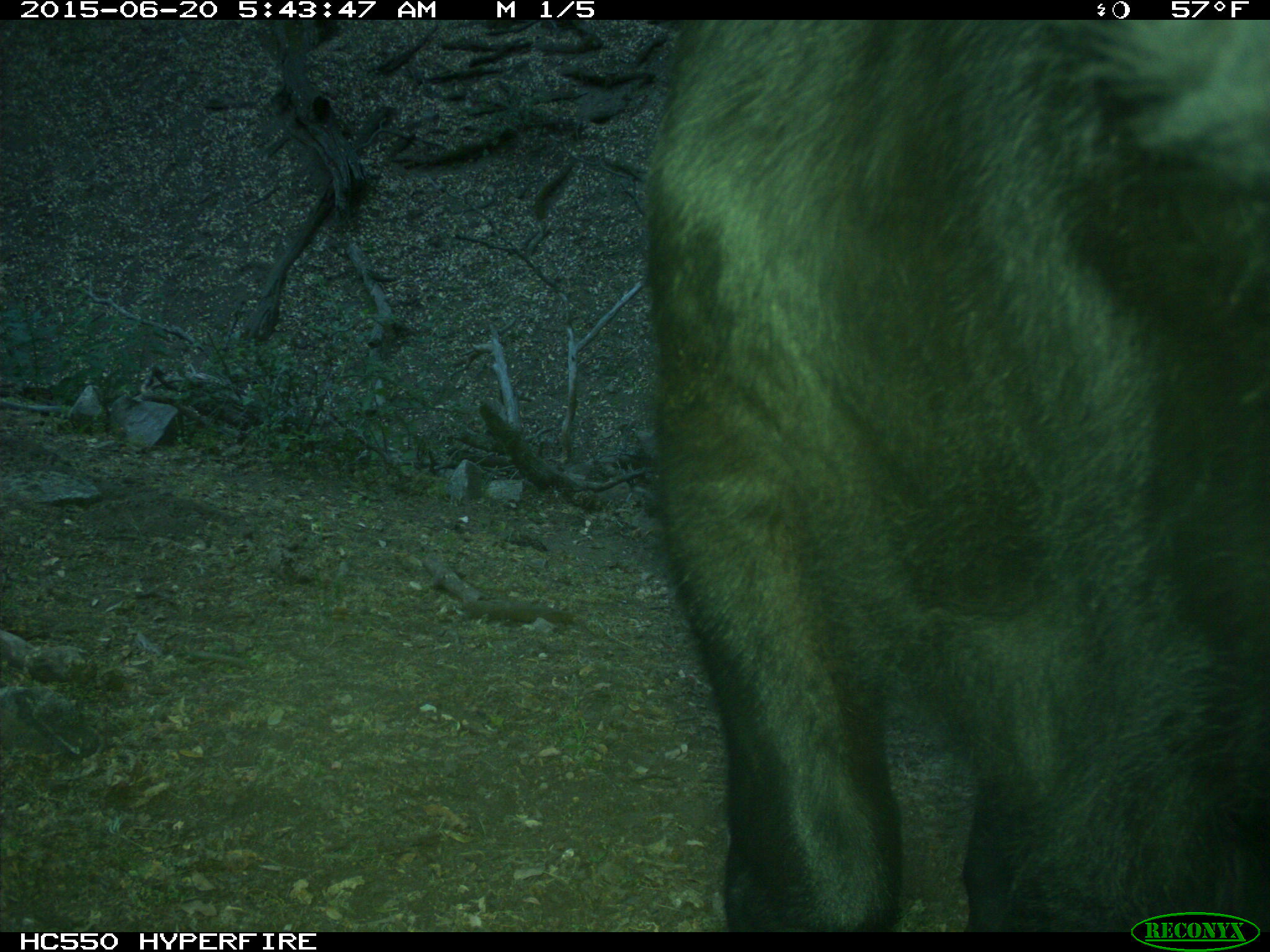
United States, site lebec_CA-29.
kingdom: Animalia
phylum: Chordata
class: Mammalia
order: Artiodactyla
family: Bovidae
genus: Bos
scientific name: Bos taurus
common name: domestic cow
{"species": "Bos taurus (domestic cow)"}